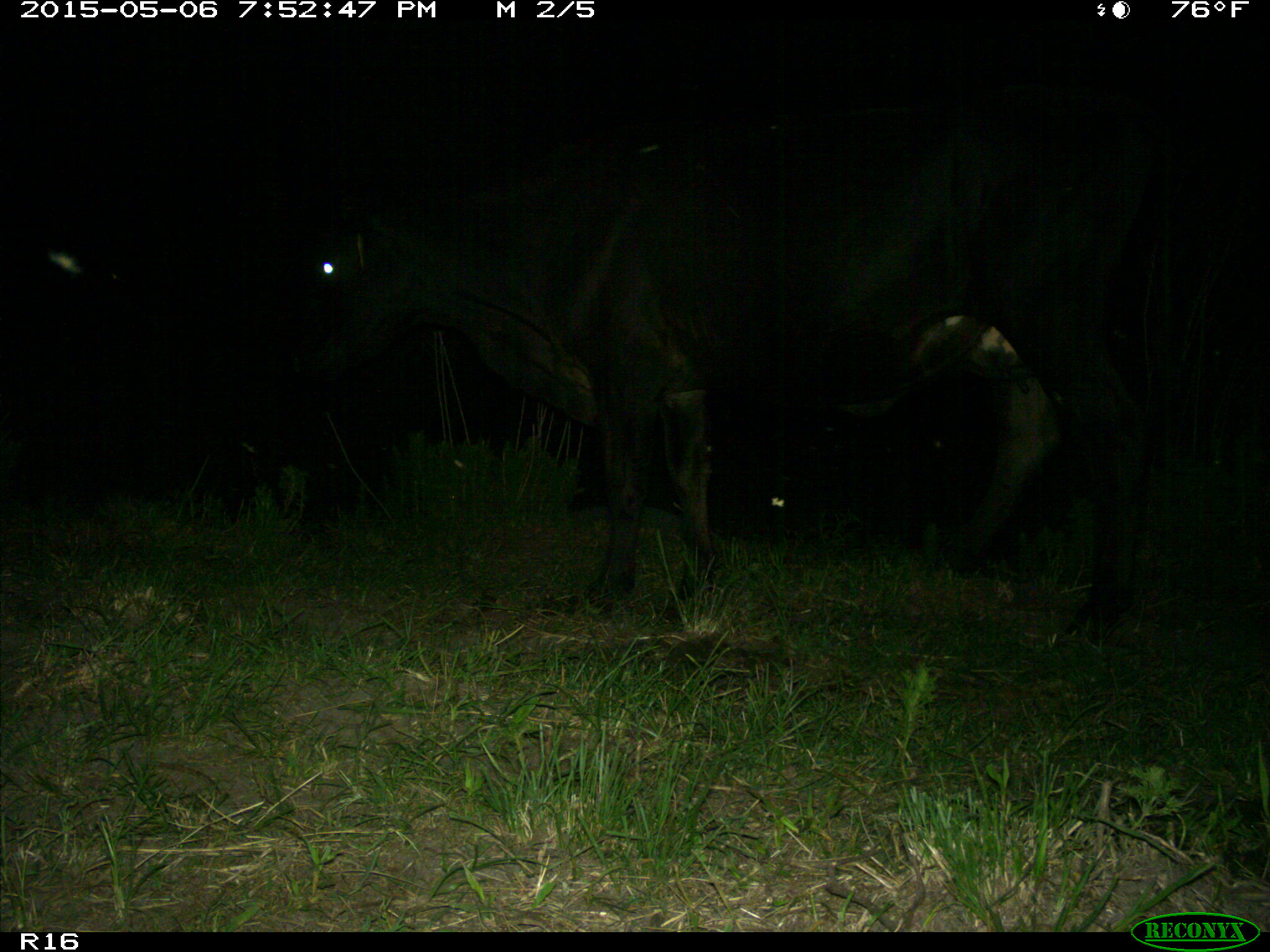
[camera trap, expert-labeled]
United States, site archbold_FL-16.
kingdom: Animalia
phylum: Chordata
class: Mammalia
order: Artiodactyla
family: Bovidae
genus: Bos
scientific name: Bos taurus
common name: domestic cow